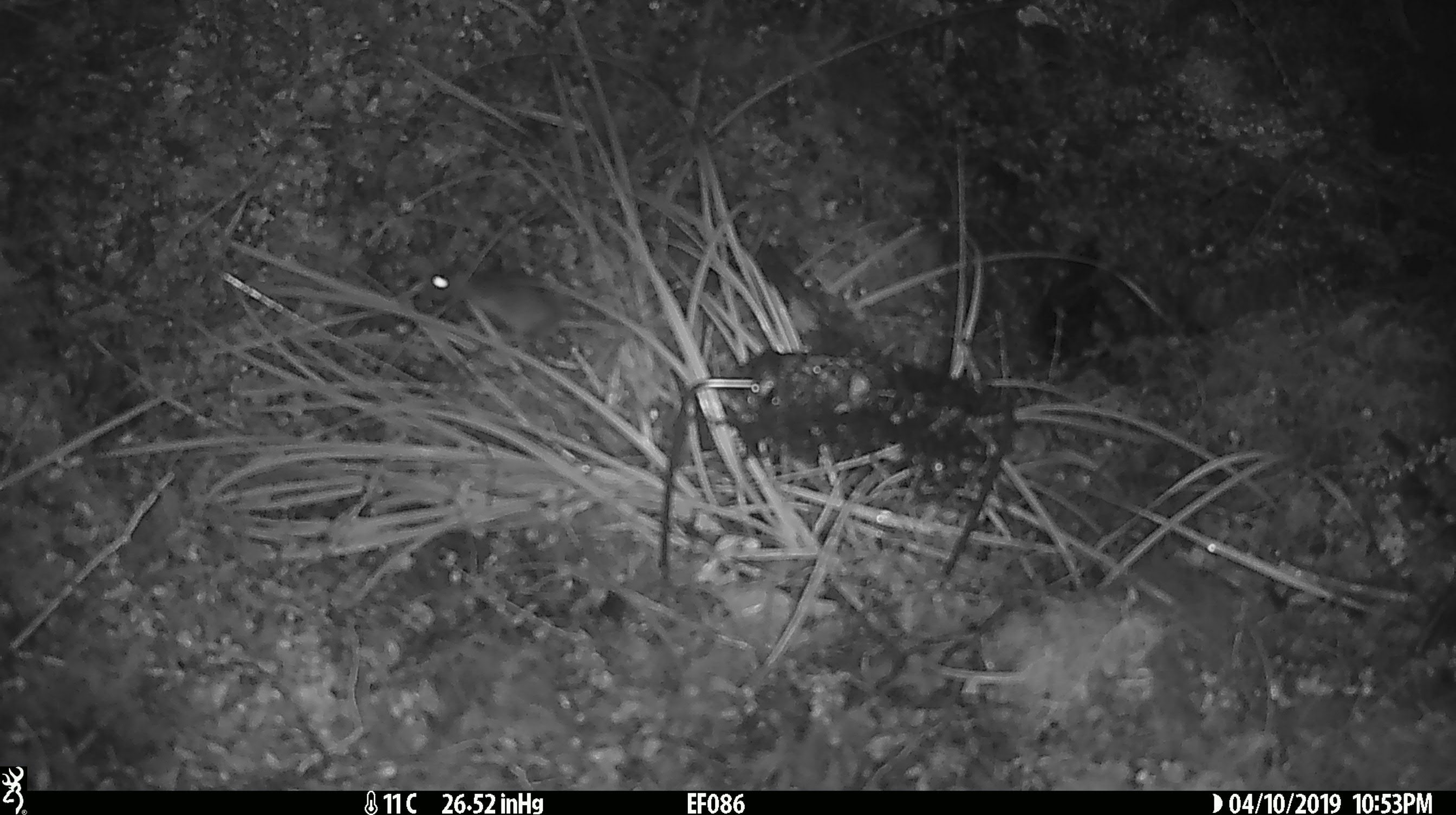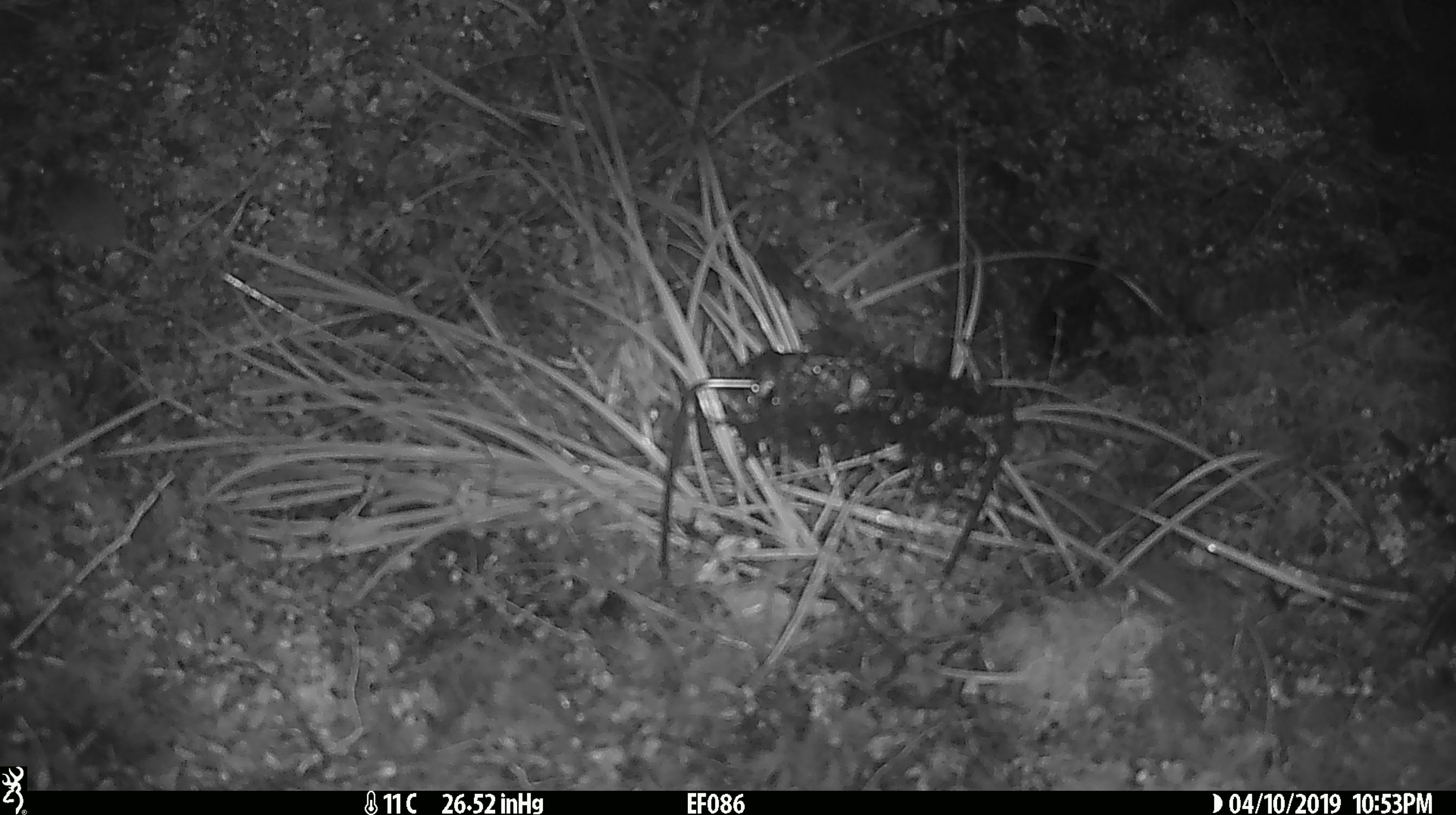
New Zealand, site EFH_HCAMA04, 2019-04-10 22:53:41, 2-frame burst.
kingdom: Animalia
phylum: Chordata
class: Mammalia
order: Rodentia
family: Muridae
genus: Mus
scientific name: Mus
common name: mouse